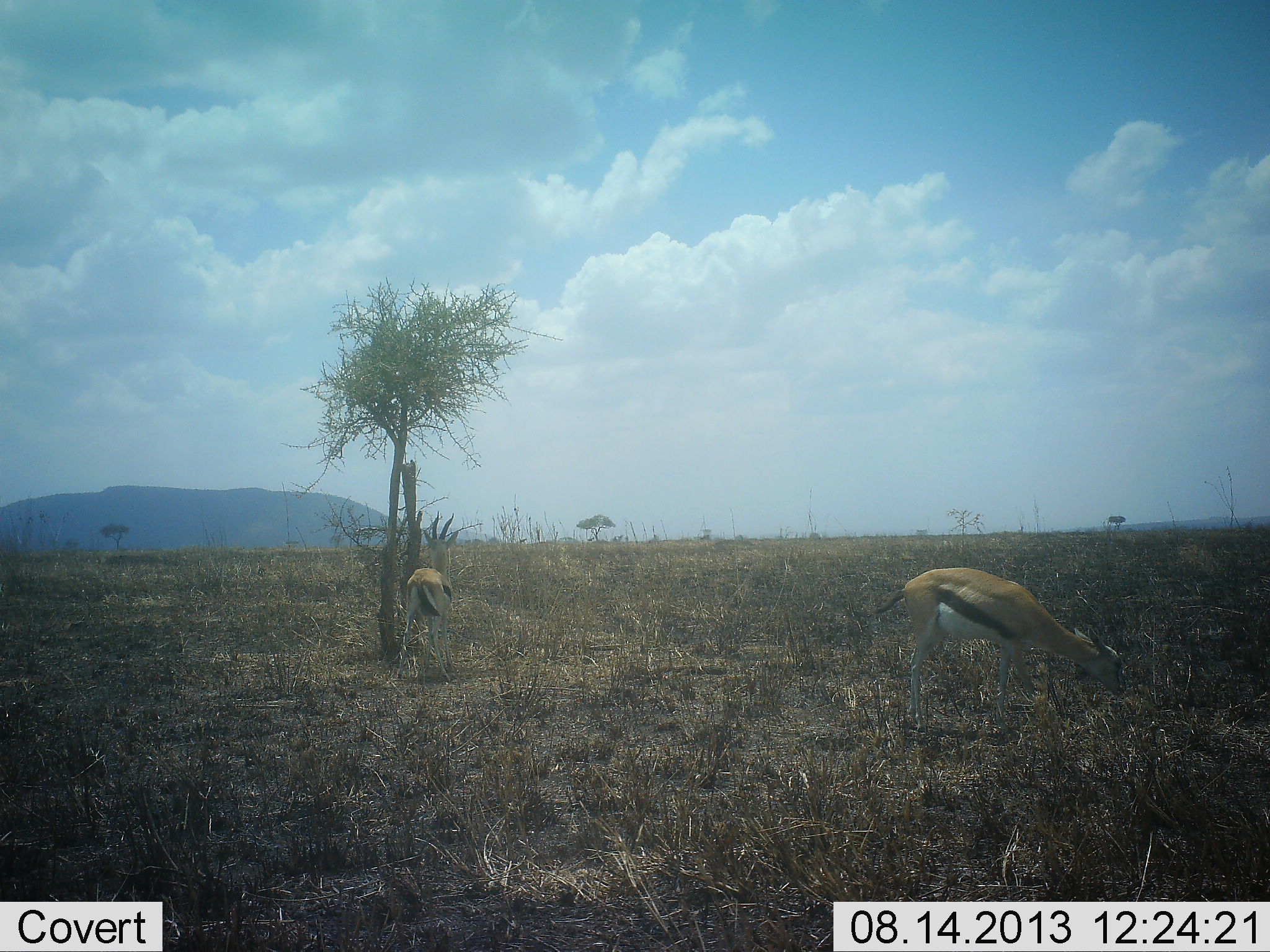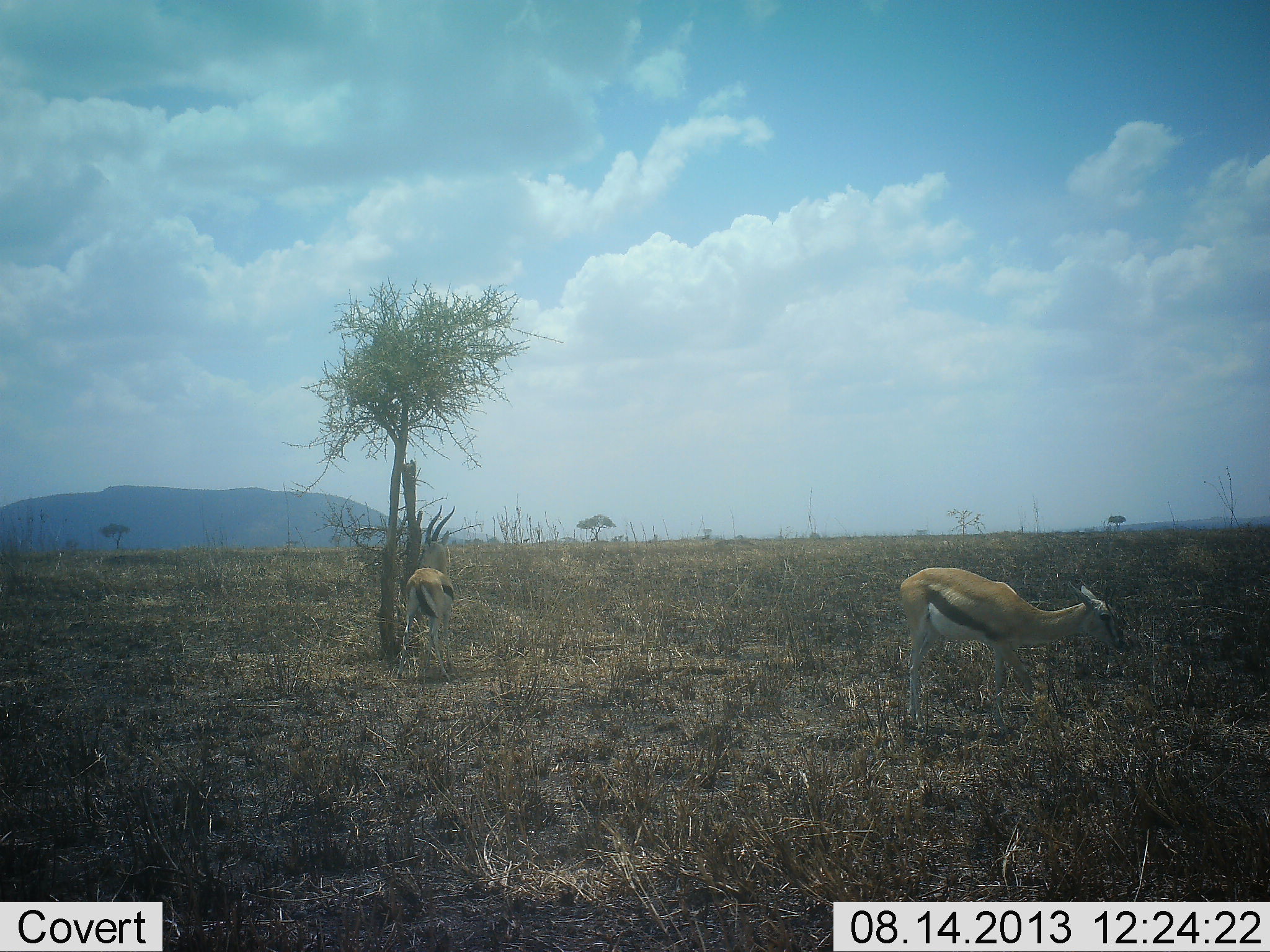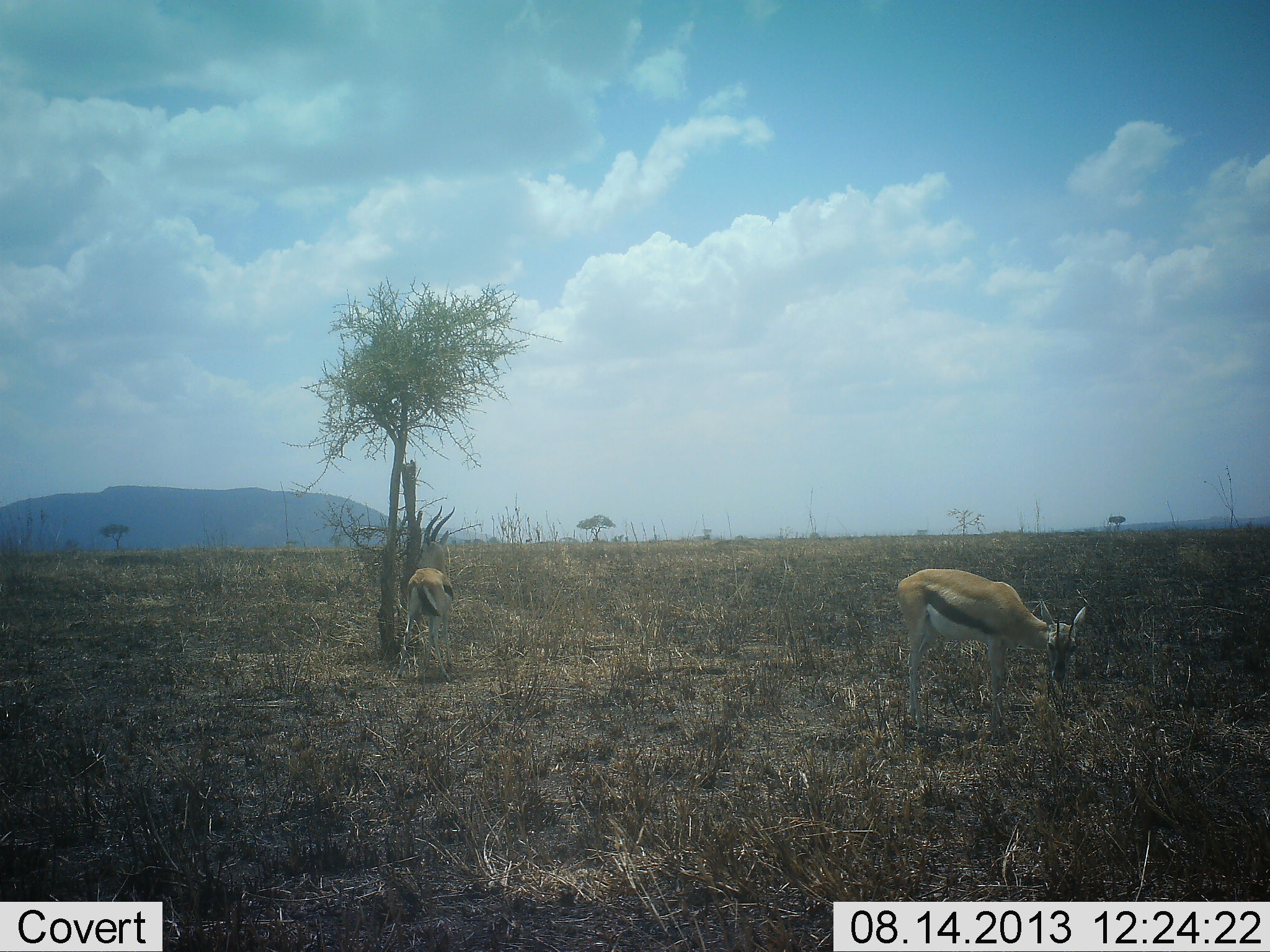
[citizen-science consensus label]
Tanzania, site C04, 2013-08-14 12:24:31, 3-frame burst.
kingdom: Animalia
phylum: Chordata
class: Mammalia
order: Artiodactyla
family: Bovidae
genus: Eudorcas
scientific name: Eudorcas thomsonii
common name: thomson's gazelle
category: gazellethomsons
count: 2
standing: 48%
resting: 3%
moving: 0%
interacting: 0%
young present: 0%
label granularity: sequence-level